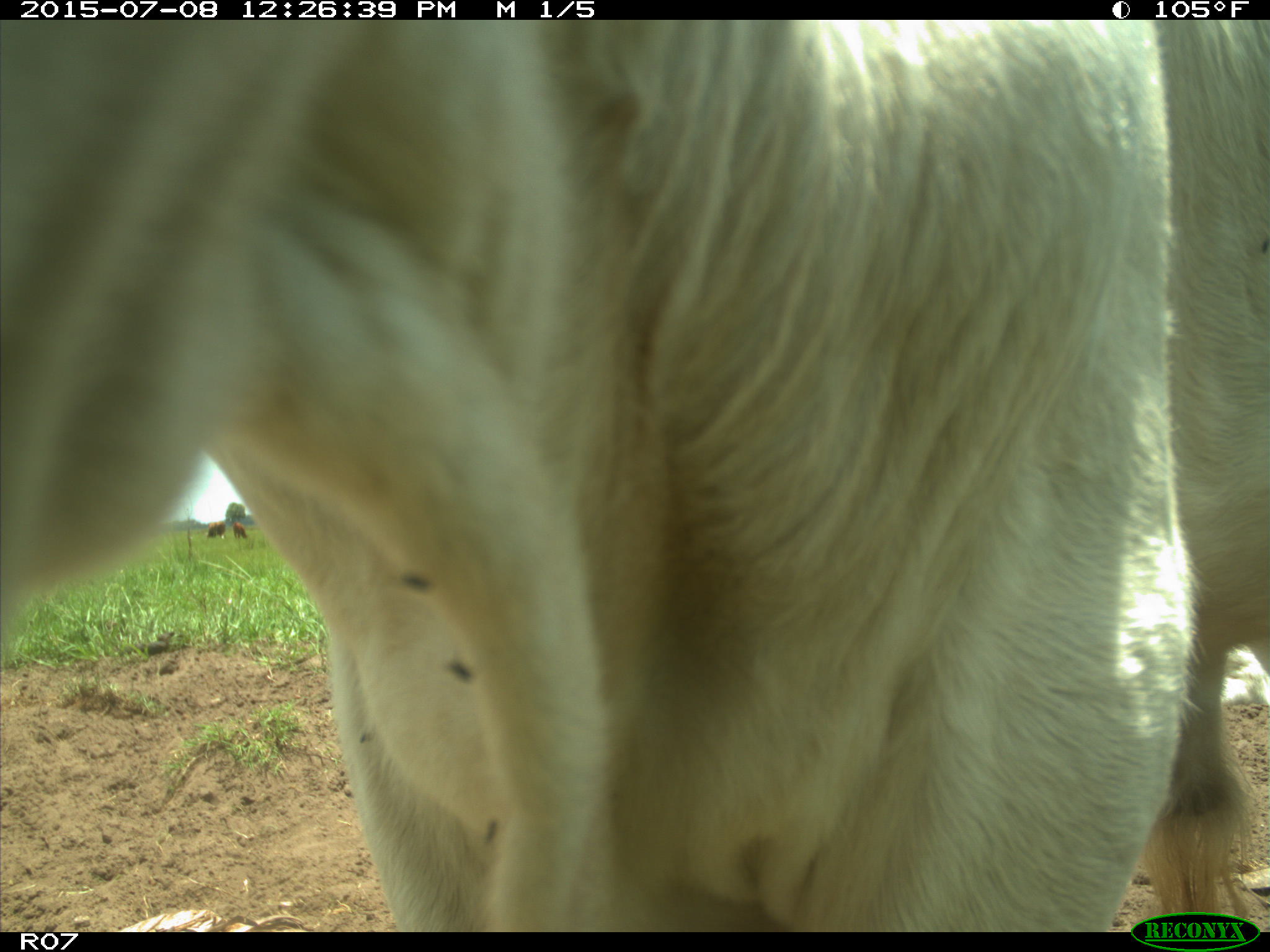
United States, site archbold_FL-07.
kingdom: Animalia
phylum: Chordata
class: Mammalia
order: Artiodactyla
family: Bovidae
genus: Bos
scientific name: Bos taurus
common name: domestic cow